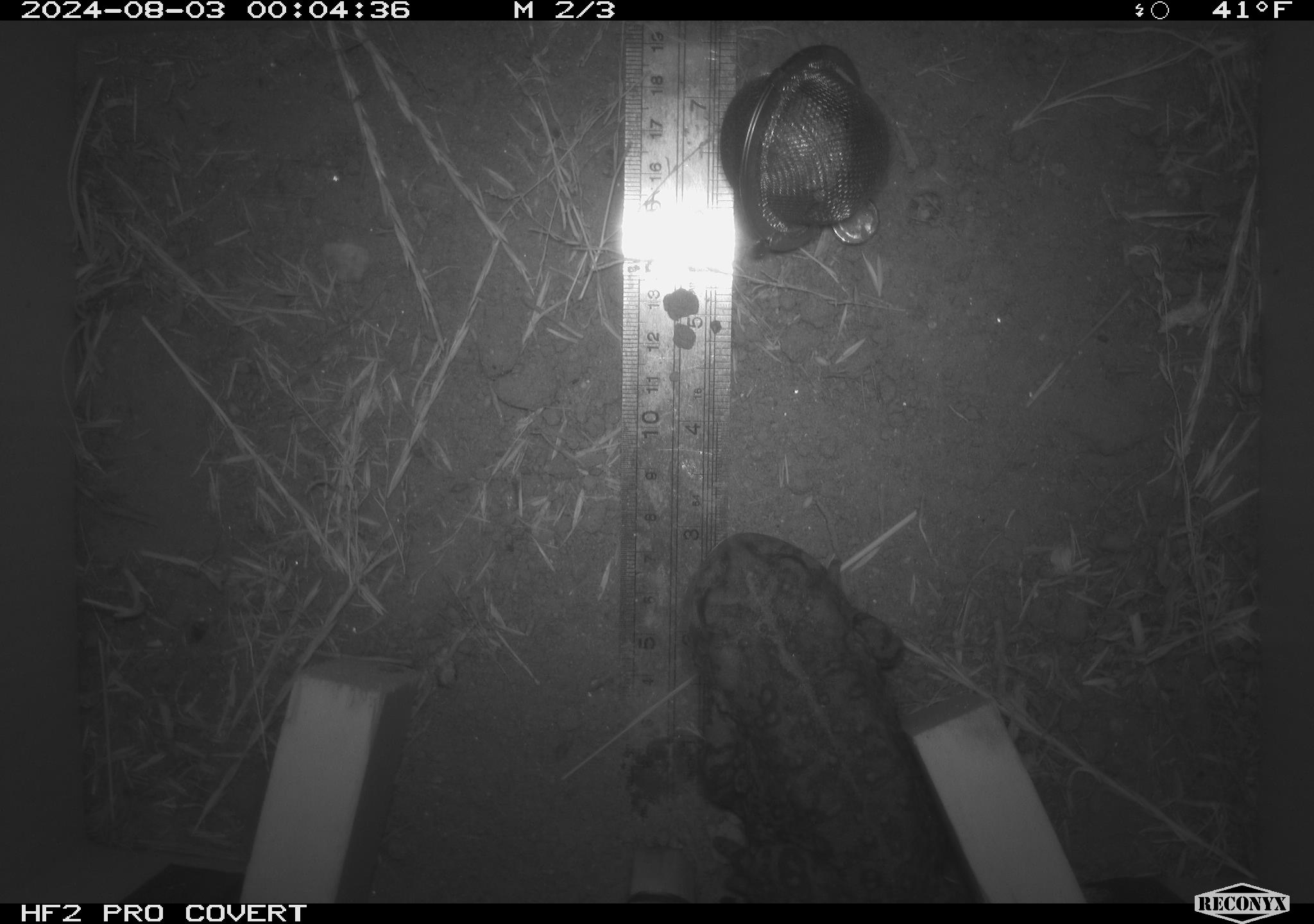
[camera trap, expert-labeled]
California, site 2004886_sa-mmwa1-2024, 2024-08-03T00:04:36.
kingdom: Animalia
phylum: Chordata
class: Amphibia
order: Anura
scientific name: Anura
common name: frogs